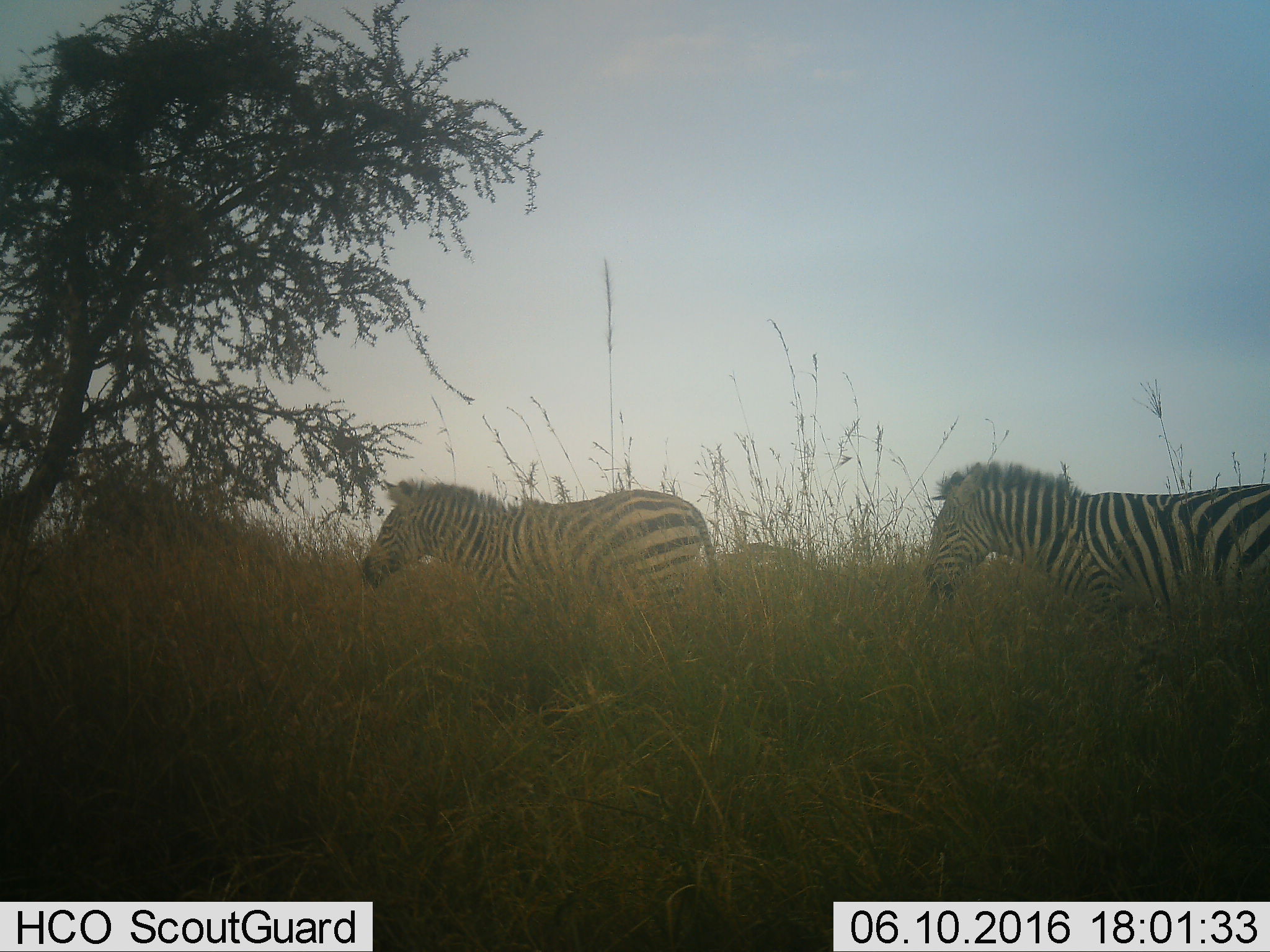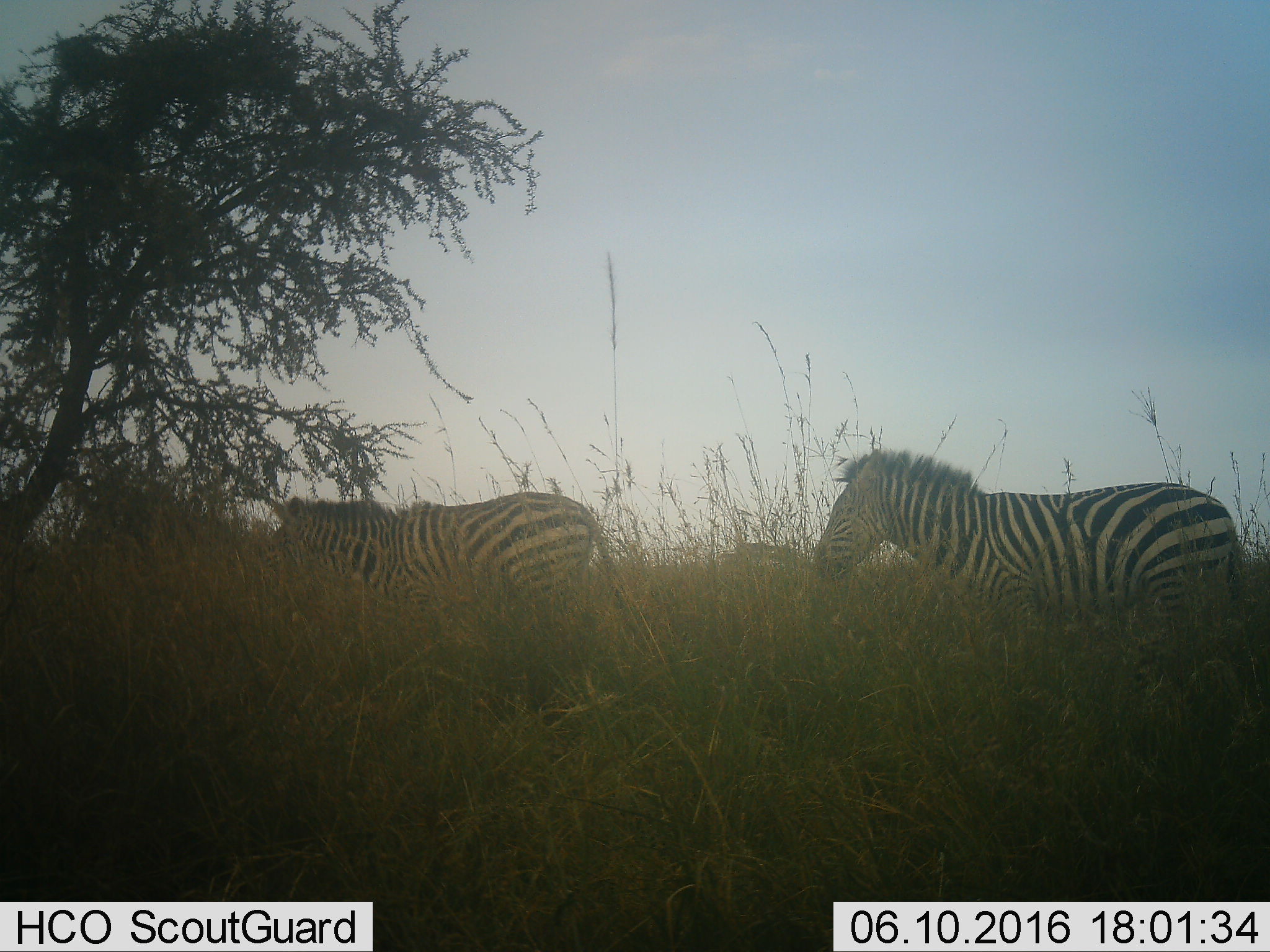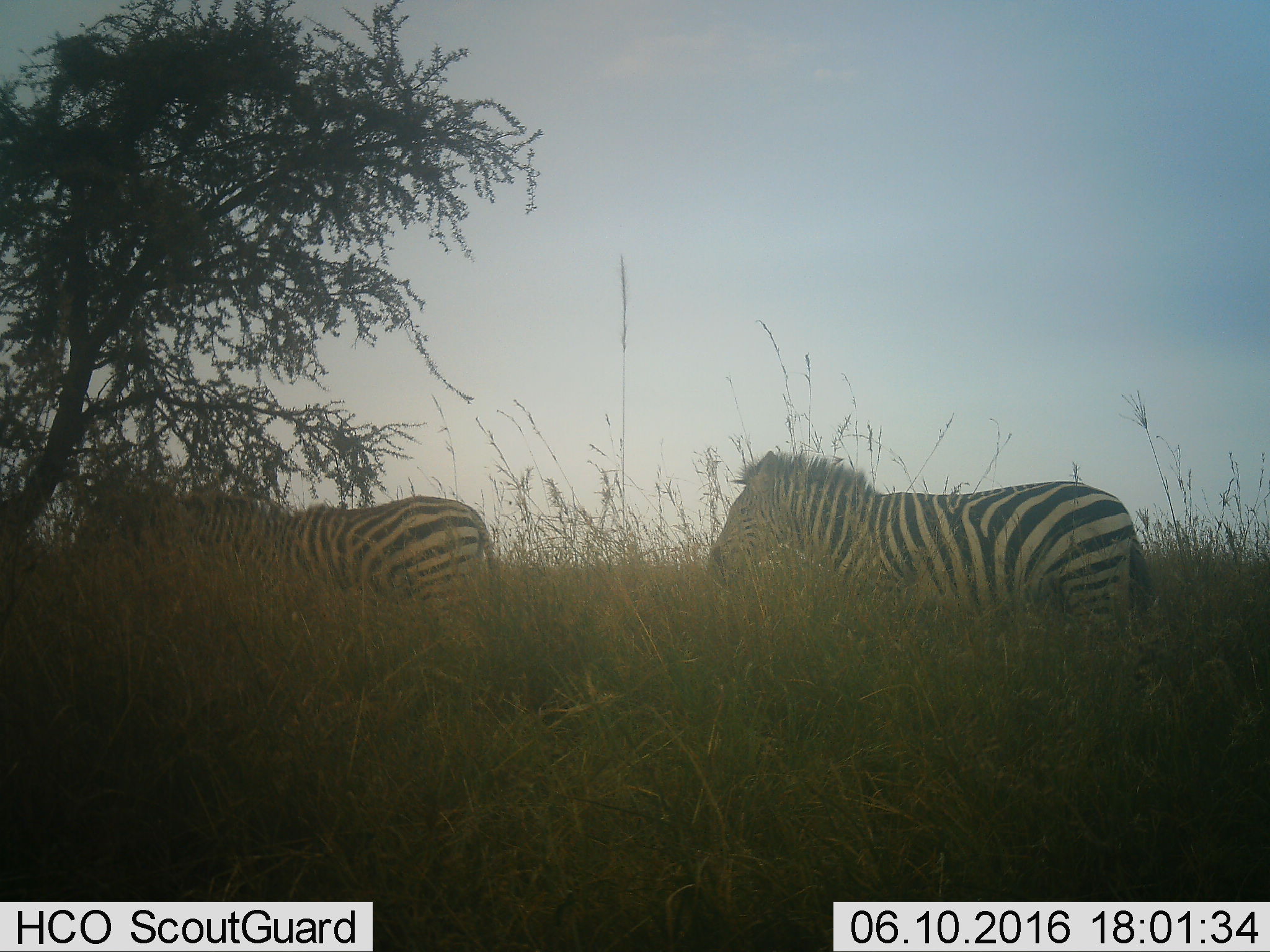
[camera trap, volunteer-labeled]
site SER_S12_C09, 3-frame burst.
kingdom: Animalia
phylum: Chordata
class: Mammalia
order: Perissodactyla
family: Equidae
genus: Equus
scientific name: Equus quagga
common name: plains zebra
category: zebraplains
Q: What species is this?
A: Zebraplains (plains zebra) (Equus quagga).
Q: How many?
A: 2.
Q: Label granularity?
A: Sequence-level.